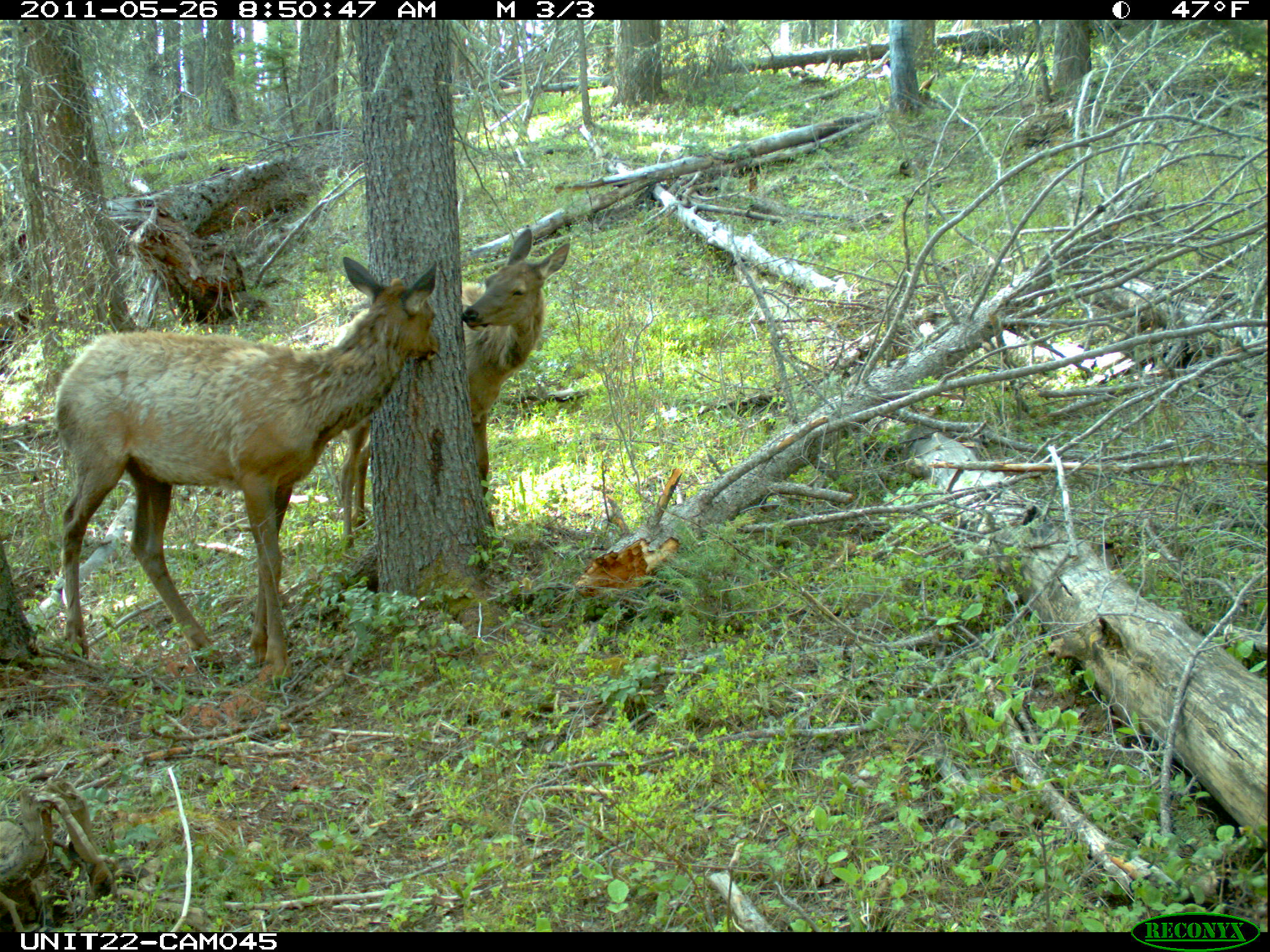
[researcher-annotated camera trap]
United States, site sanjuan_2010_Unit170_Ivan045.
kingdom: Animalia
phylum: Chordata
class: Mammalia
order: Artiodactyla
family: Cervidae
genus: Cervus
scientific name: Cervus elaphus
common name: red deer